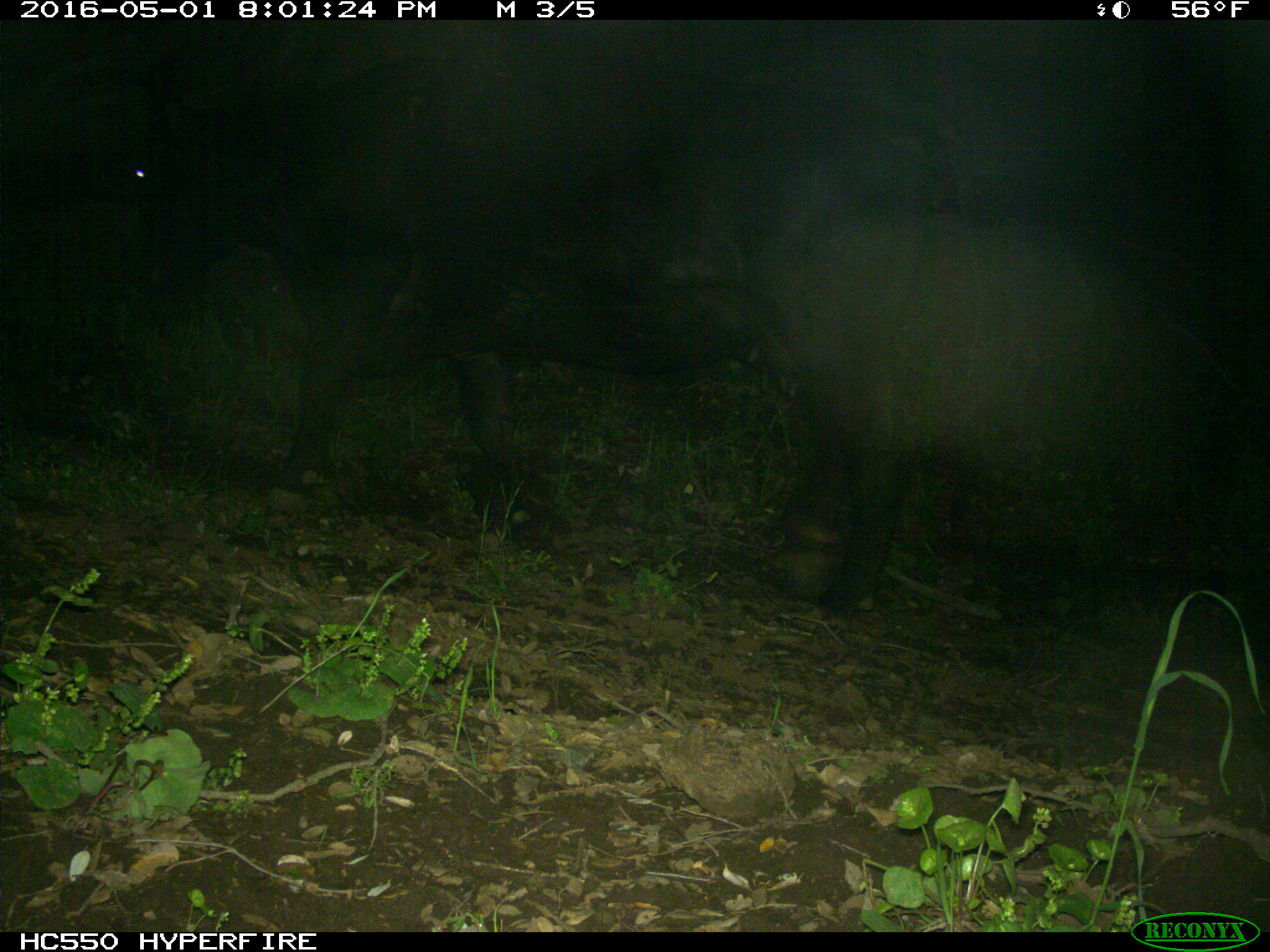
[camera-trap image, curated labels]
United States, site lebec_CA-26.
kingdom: Animalia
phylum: Chordata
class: Mammalia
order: Artiodactyla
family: Bovidae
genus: Bos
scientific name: Bos taurus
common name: domestic cow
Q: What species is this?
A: Bos taurus (domestic cow).